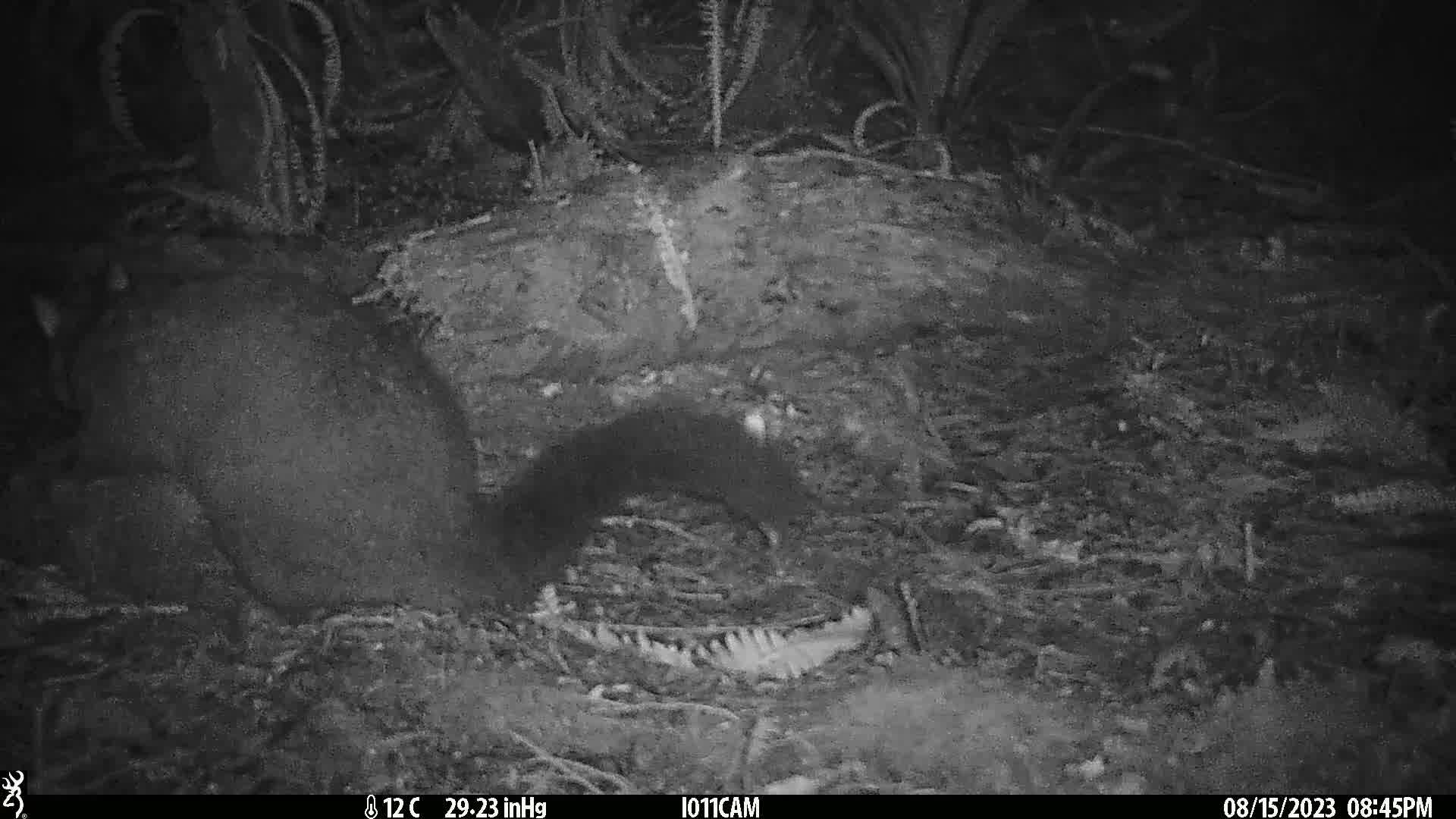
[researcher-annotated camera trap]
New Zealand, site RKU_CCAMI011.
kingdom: Animalia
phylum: Chordata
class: Mammalia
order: Diprotodontia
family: Phalangeridae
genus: Trichosurus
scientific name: Trichosurus vulpecula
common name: common brushtail possum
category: possum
Possum (common brushtail possum) (Trichosurus vulpecula).